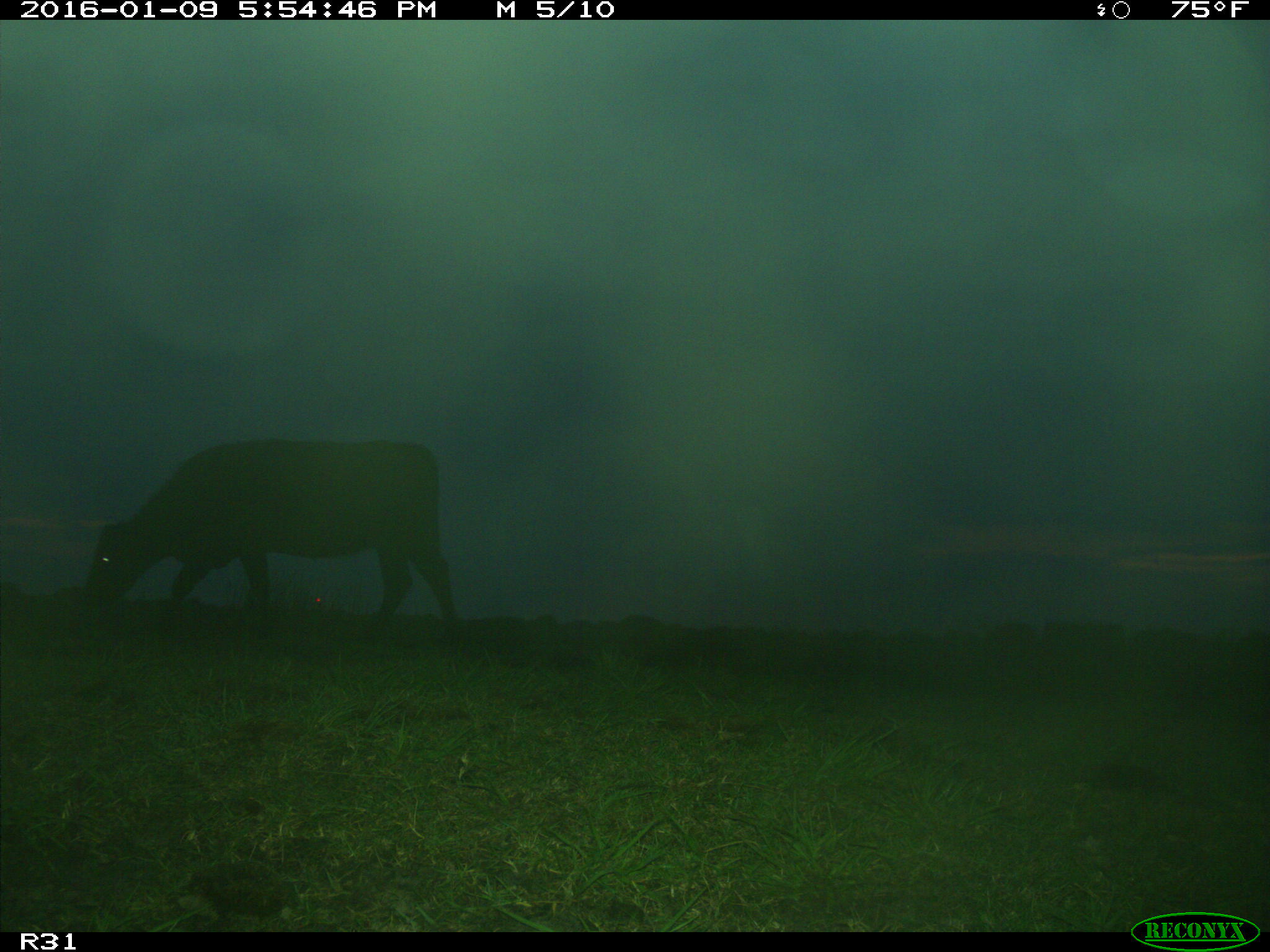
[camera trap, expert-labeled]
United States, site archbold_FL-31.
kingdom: Animalia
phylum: Chordata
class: Mammalia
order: Artiodactyla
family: Bovidae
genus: Bos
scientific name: Bos taurus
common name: domestic cow